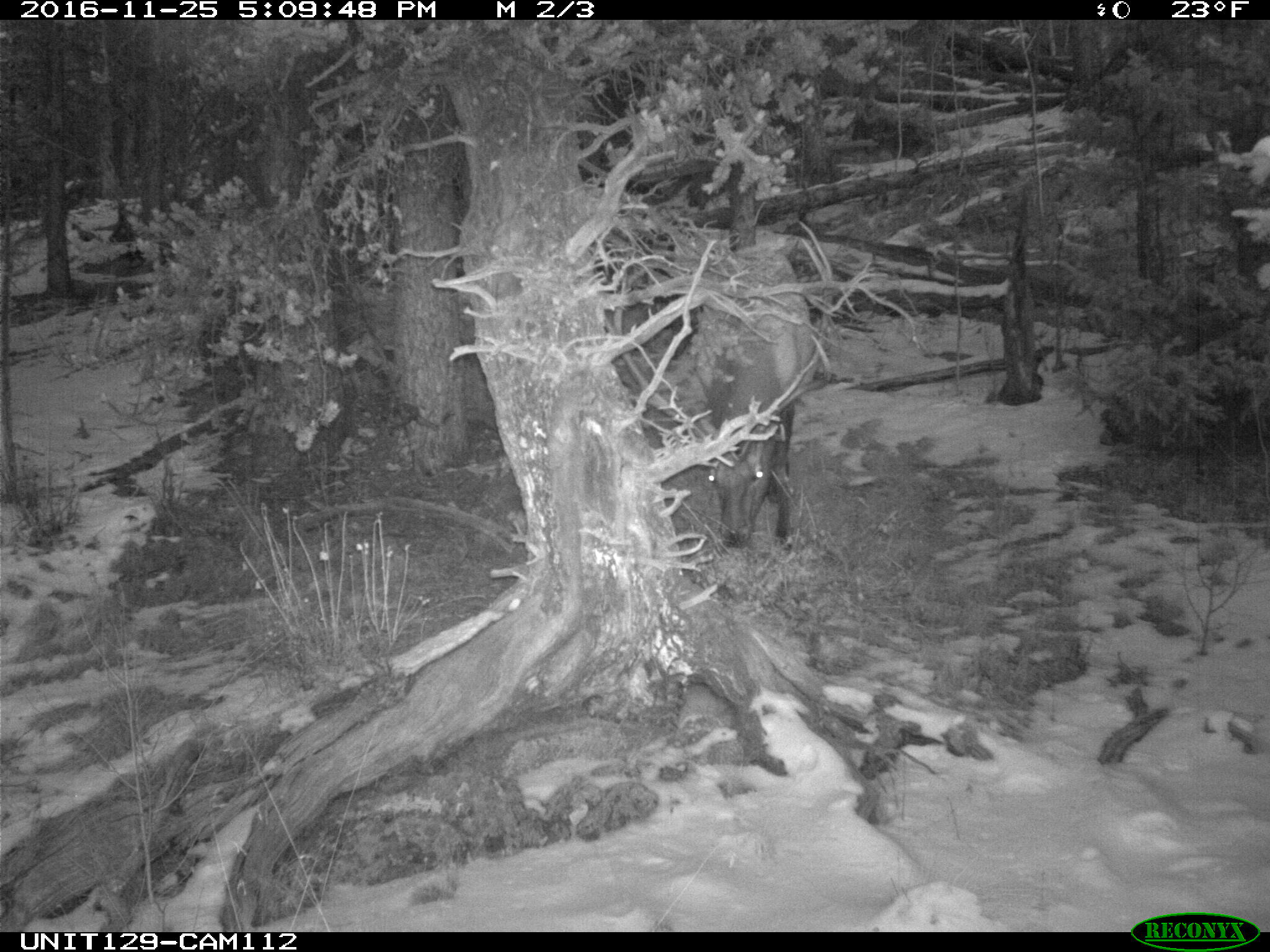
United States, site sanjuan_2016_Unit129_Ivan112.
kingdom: Animalia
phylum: Chordata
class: Mammalia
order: Artiodactyla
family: Cervidae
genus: Cervus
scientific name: Cervus elaphus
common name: red deer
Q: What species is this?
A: Cervus elaphus (red deer).